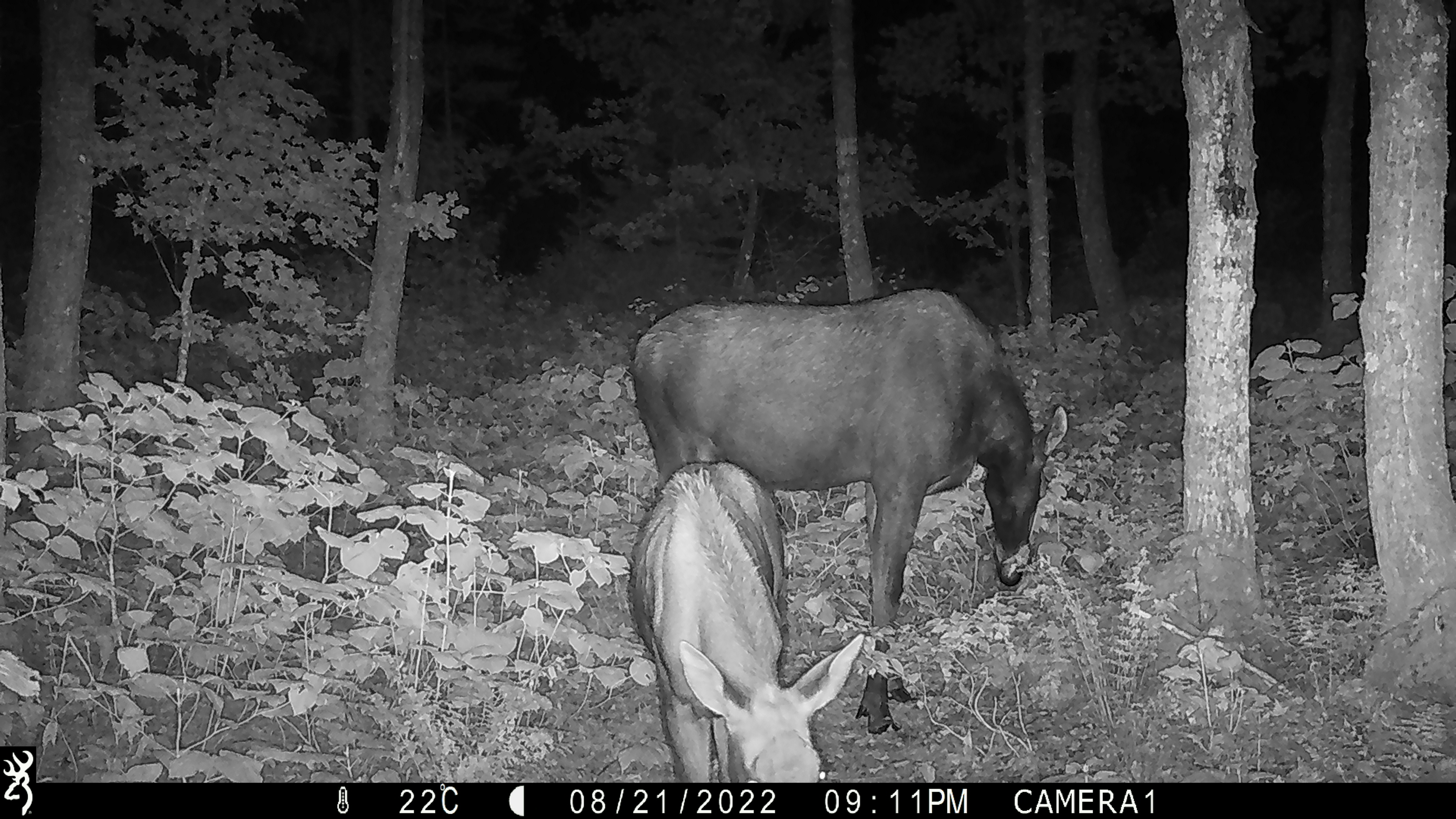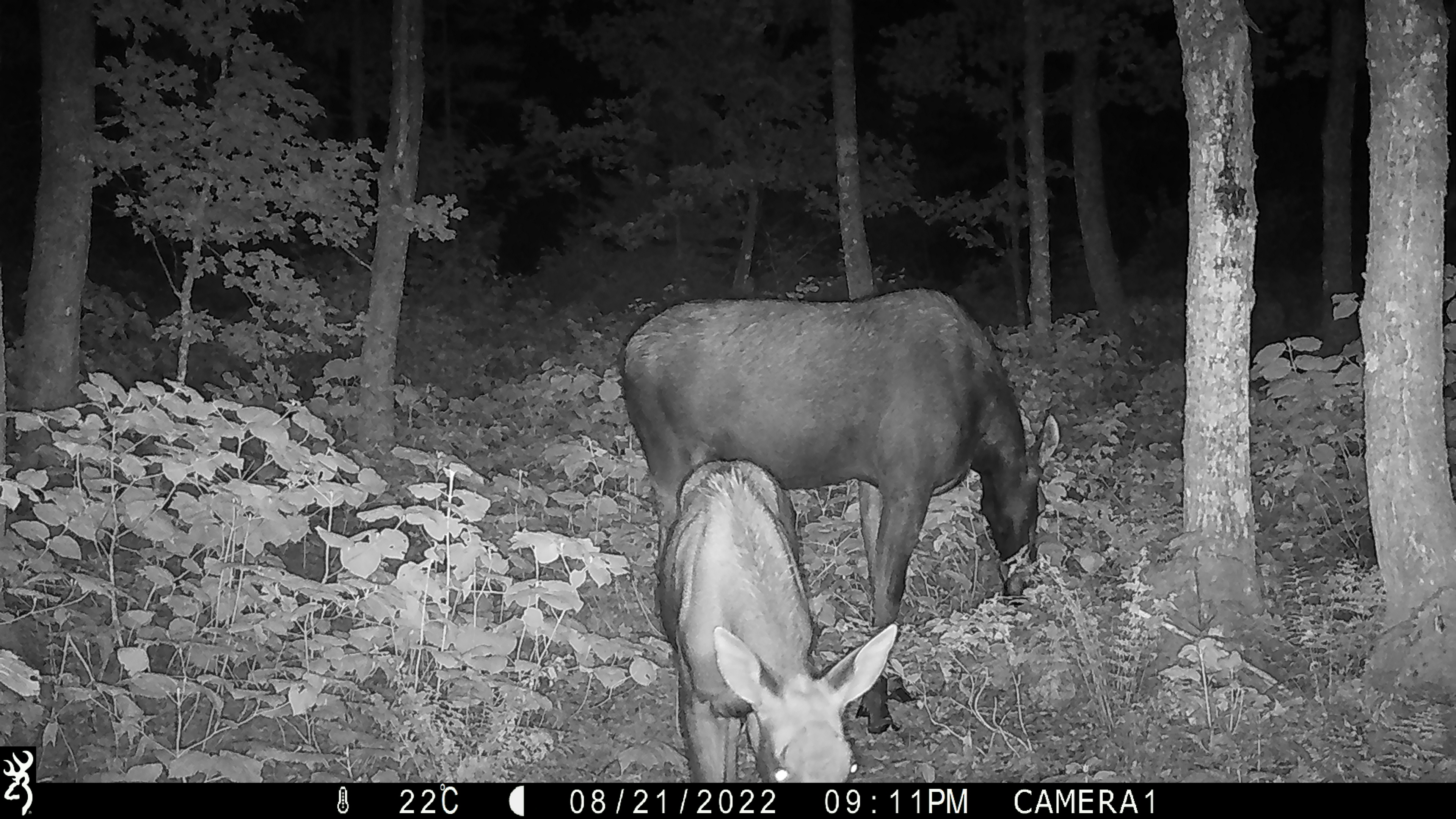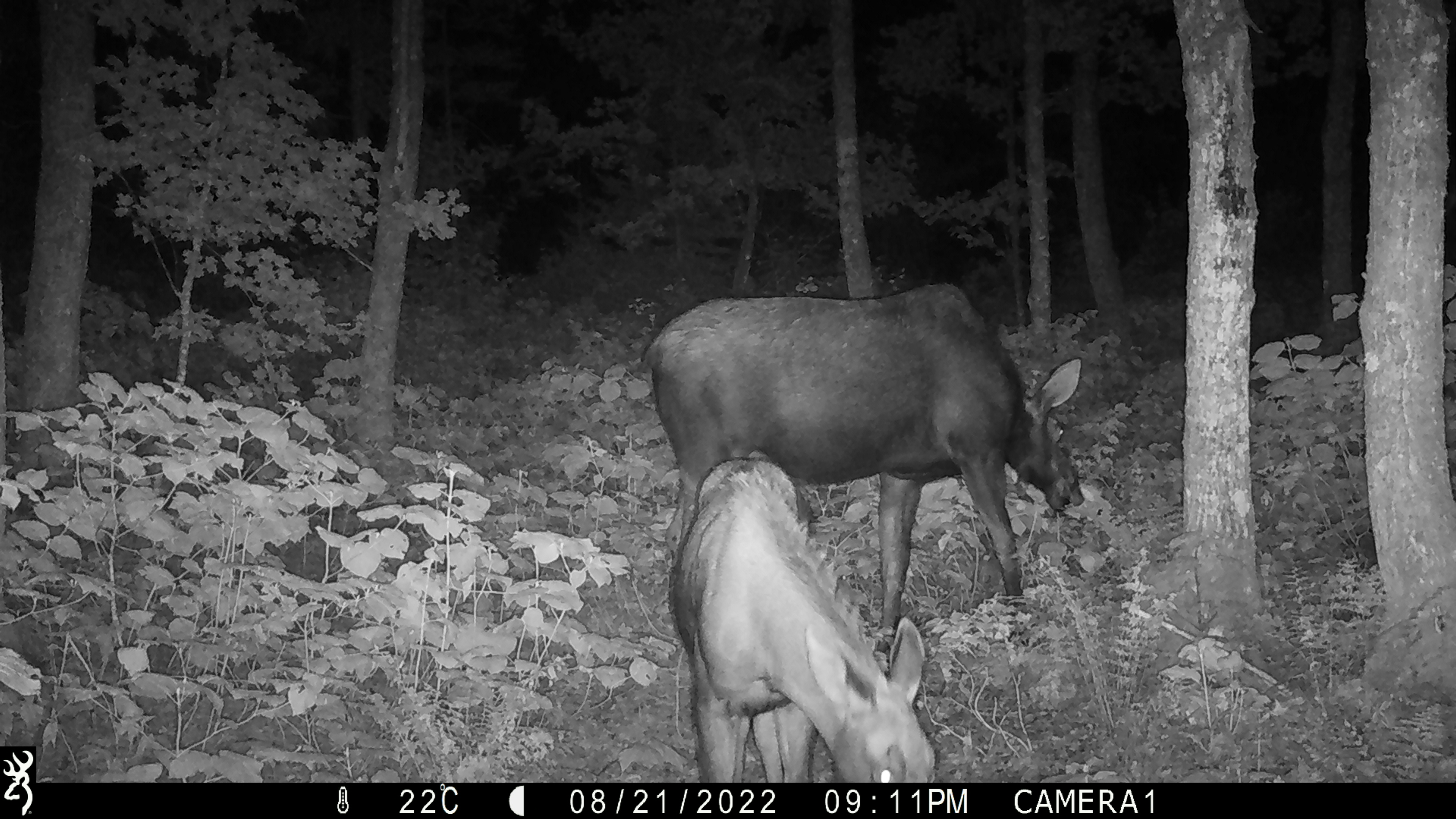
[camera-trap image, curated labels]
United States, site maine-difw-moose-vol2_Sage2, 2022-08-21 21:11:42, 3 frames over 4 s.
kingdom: Animalia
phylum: Chordata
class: Mammalia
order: Artiodactyla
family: Cervidae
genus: Alces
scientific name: Alces alces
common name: moose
Moose (Alces alces).